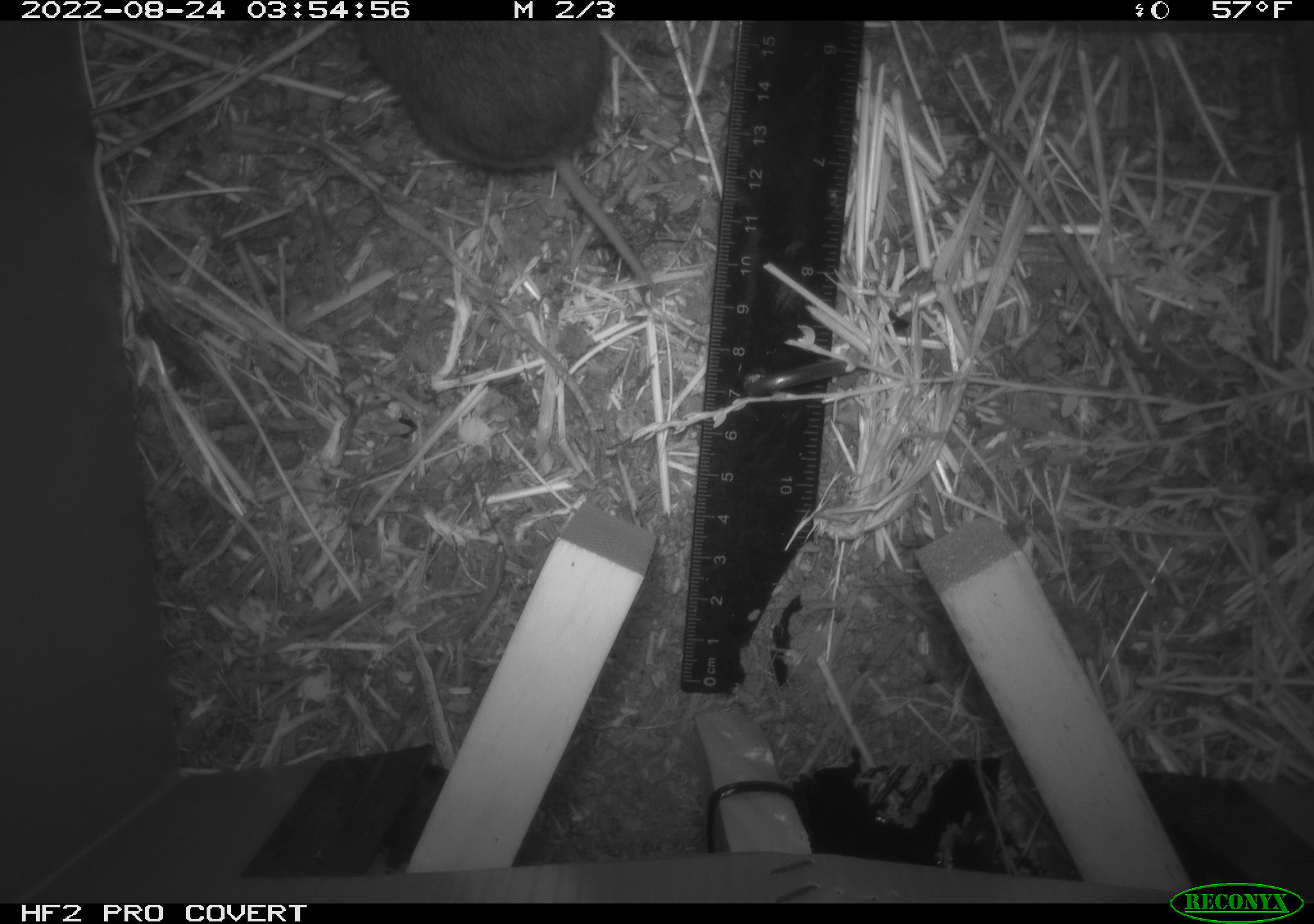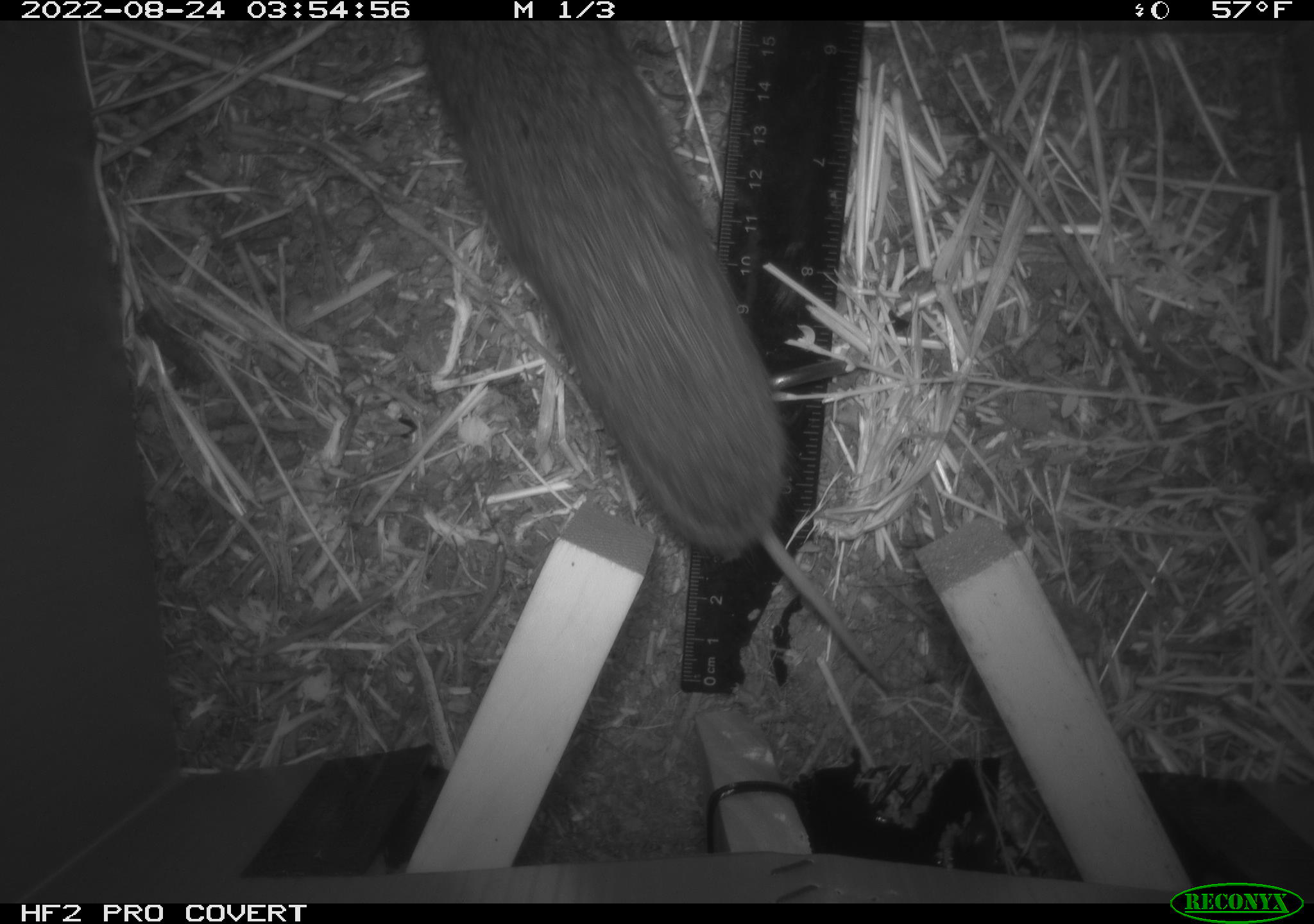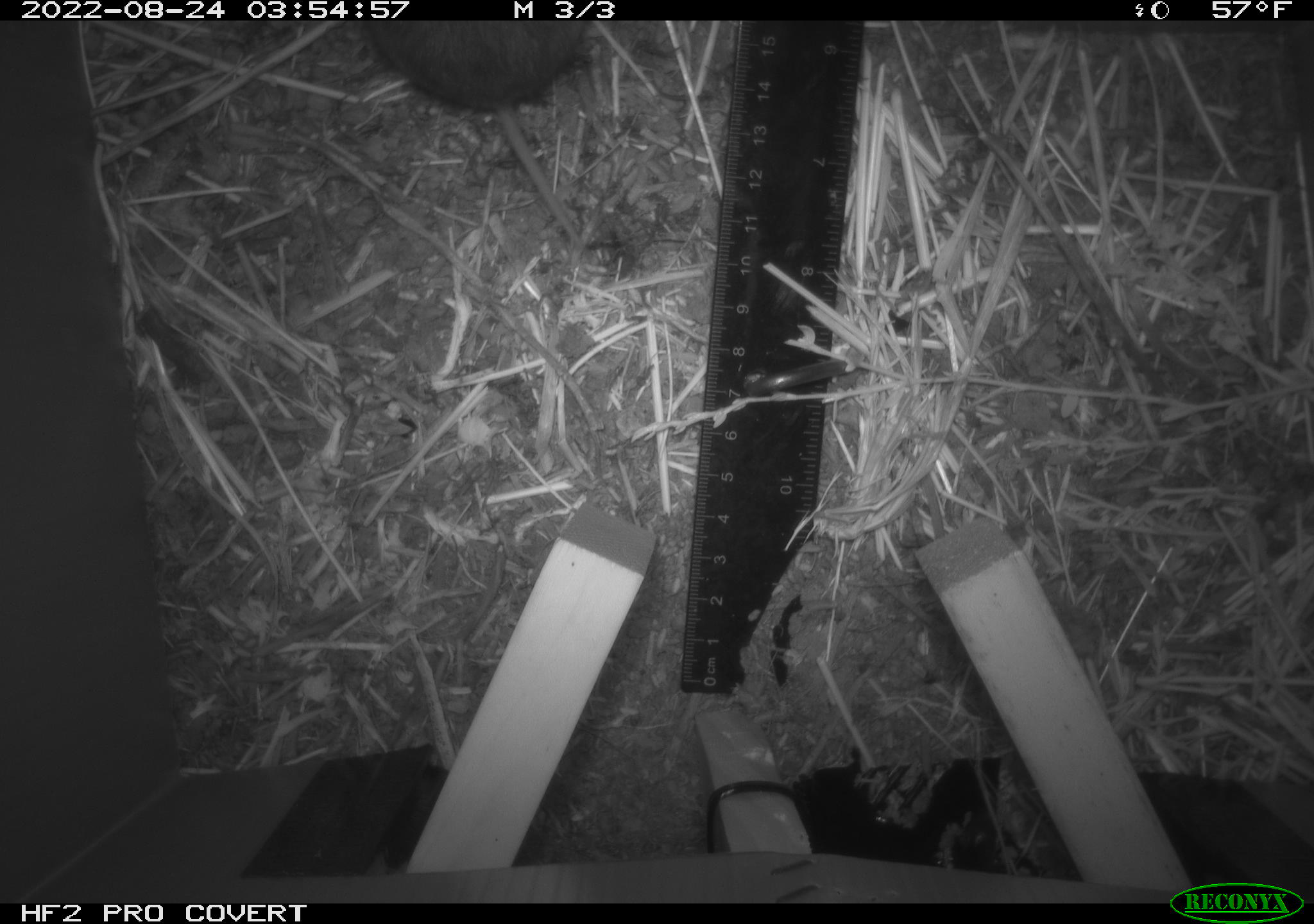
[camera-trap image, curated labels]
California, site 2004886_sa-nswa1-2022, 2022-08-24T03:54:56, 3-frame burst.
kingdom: Animalia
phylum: Chordata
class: Mammalia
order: Rodentia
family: Cricetidae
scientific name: Cricetidae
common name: hamsters, voles, lemmings, and allies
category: cricetidae family